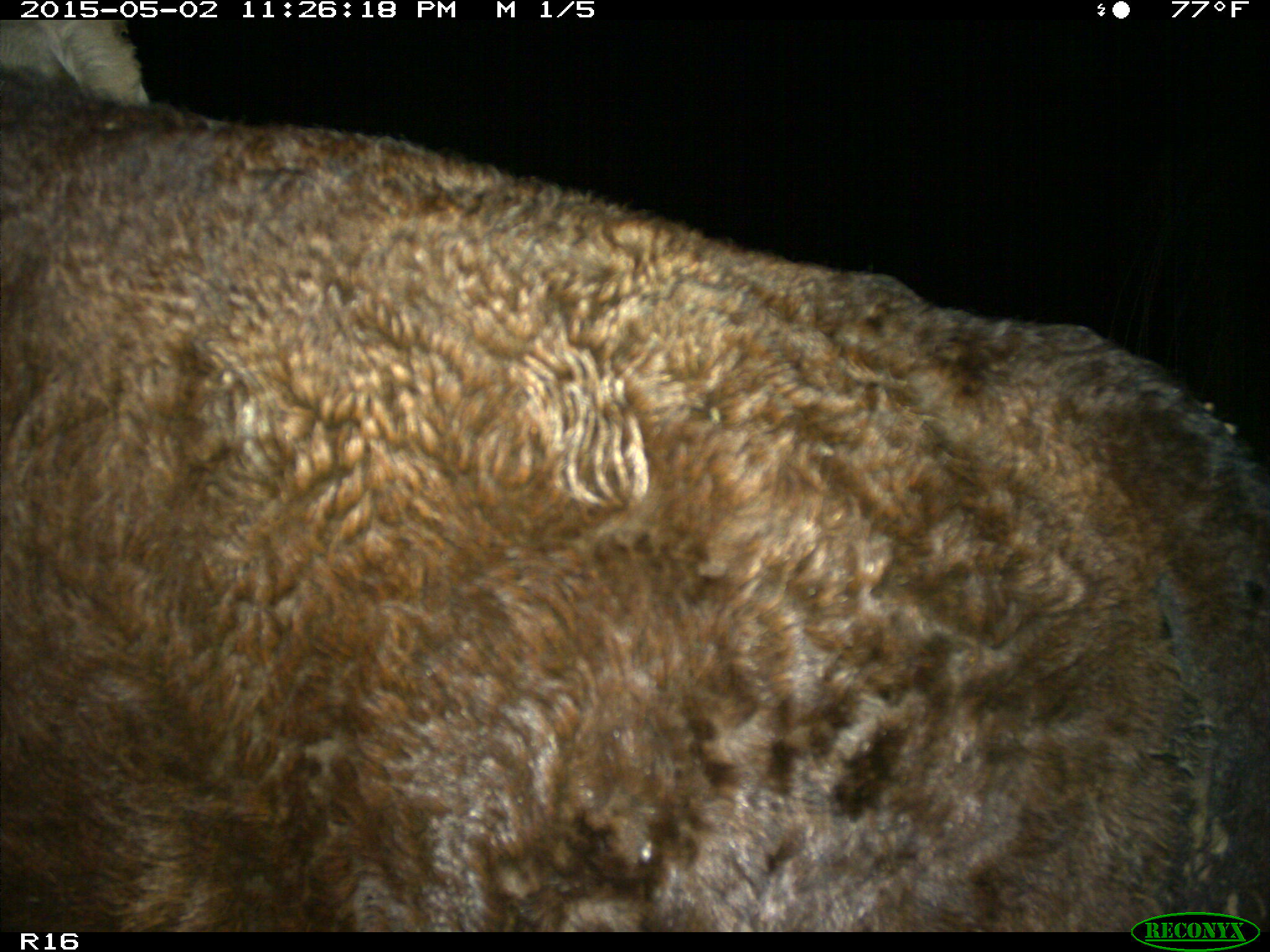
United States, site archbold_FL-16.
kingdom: Animalia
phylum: Chordata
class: Mammalia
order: Artiodactyla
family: Bovidae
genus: Bos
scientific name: Bos taurus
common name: domestic cow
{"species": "Bos taurus (domestic cow)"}